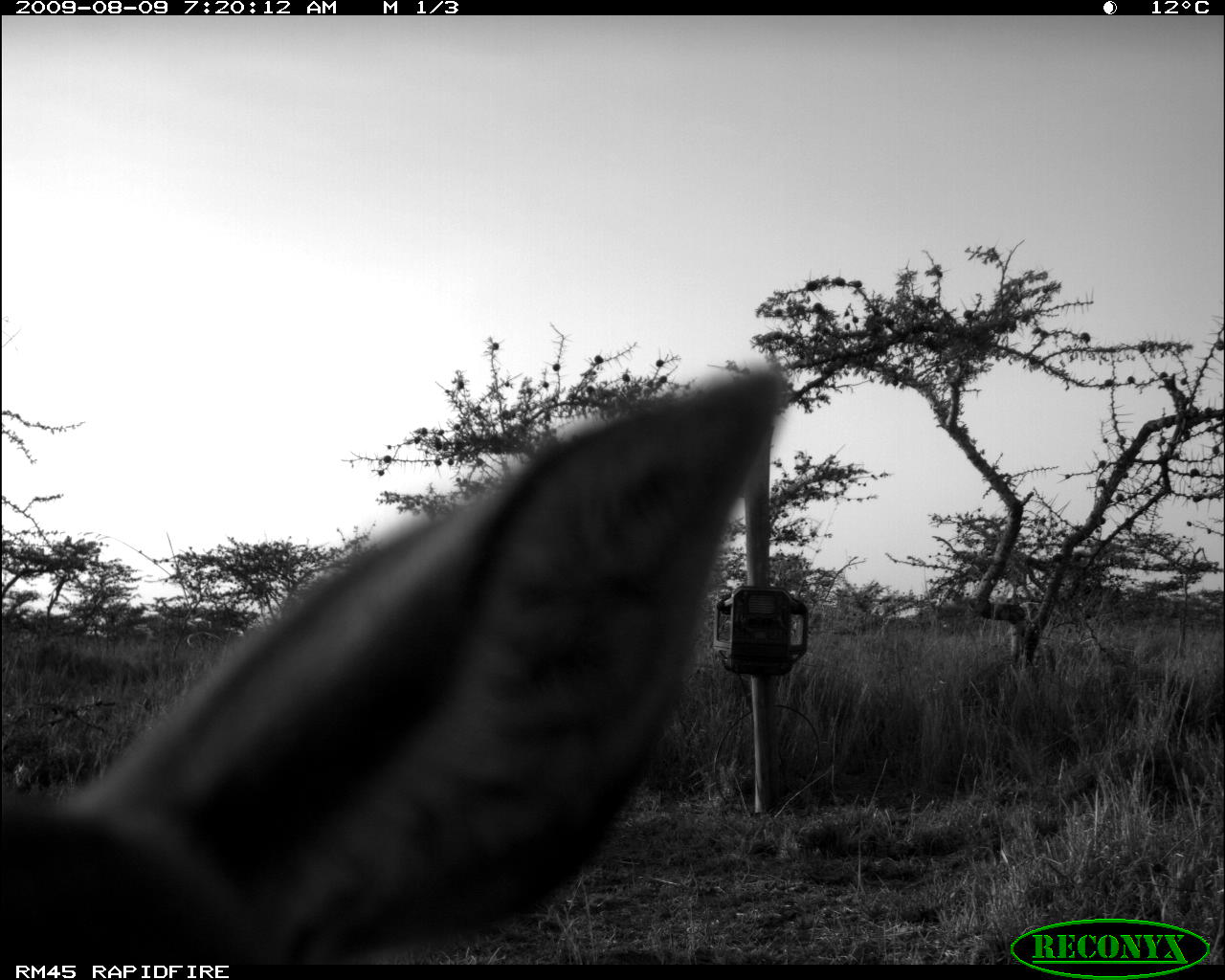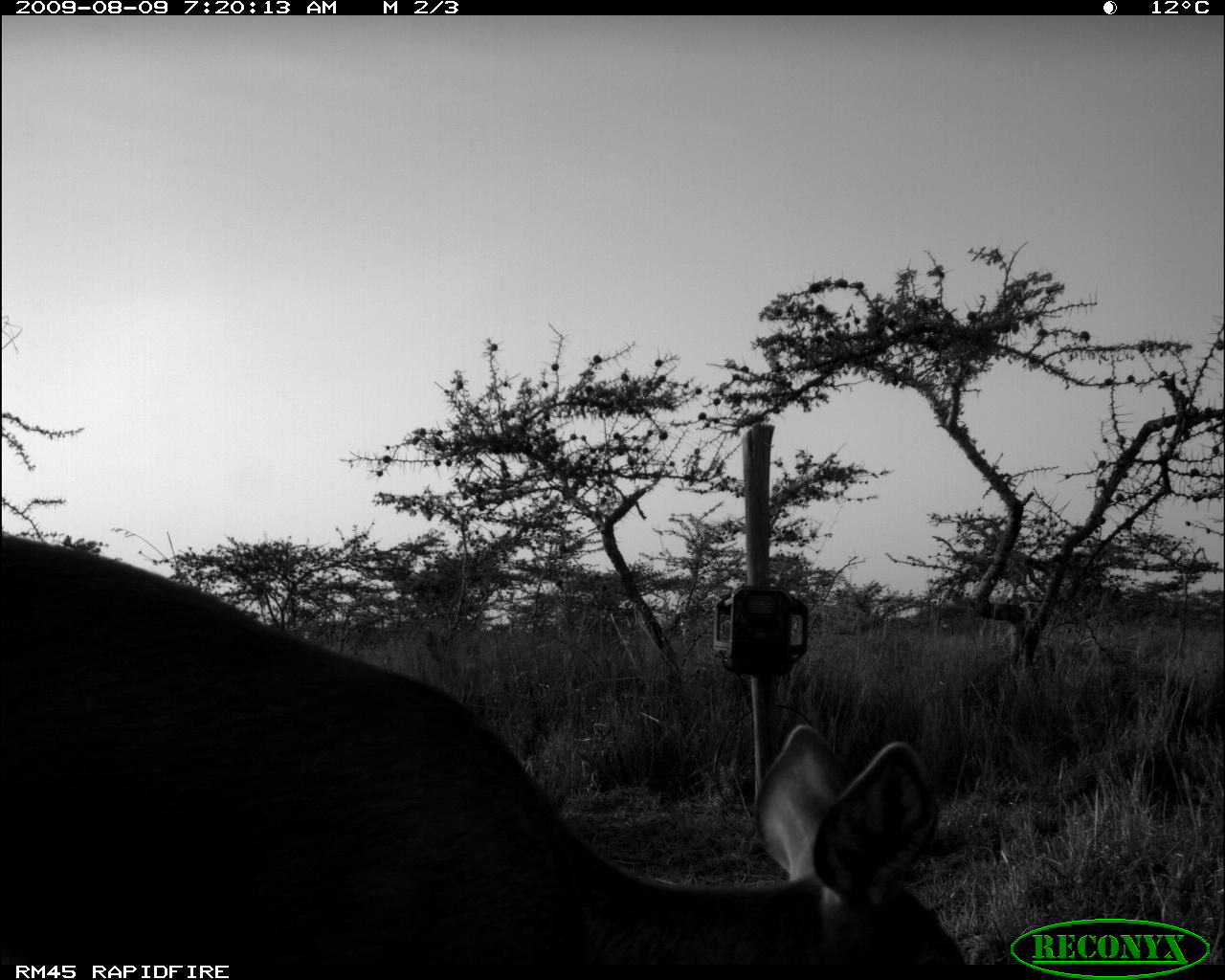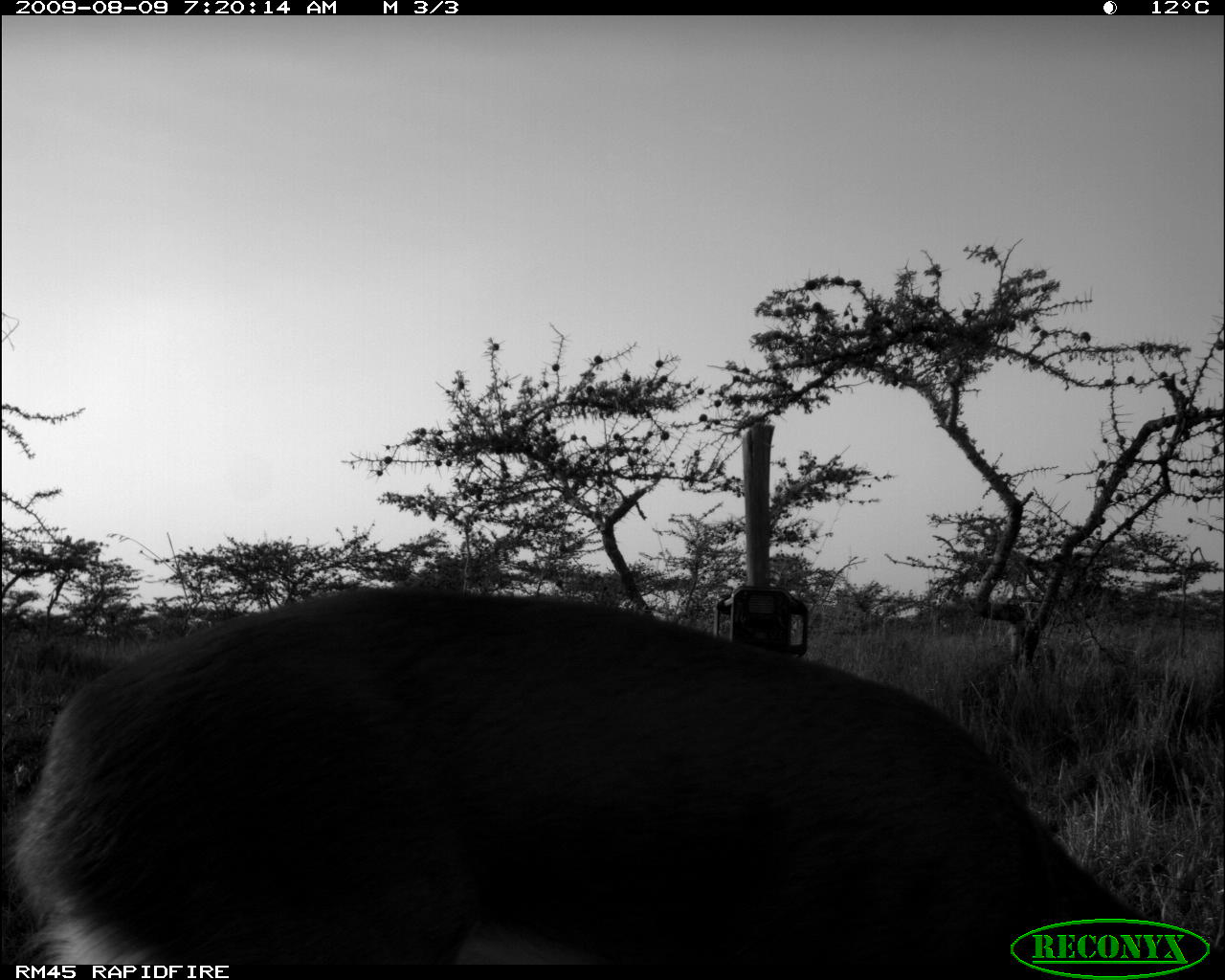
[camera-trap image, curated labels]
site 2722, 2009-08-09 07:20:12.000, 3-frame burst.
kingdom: Animalia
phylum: Chordata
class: Mammalia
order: Artiodactyla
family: Bovidae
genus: Raphicerus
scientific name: Raphicerus campestris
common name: steenbok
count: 1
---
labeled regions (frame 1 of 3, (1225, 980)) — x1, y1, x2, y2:
raphicerus campestris: 0, 359, 789, 964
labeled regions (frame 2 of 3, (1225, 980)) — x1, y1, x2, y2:
raphicerus campestris: 0, 533, 966, 964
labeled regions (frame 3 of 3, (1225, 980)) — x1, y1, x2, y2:
raphicerus campestris: 17, 581, 1209, 963